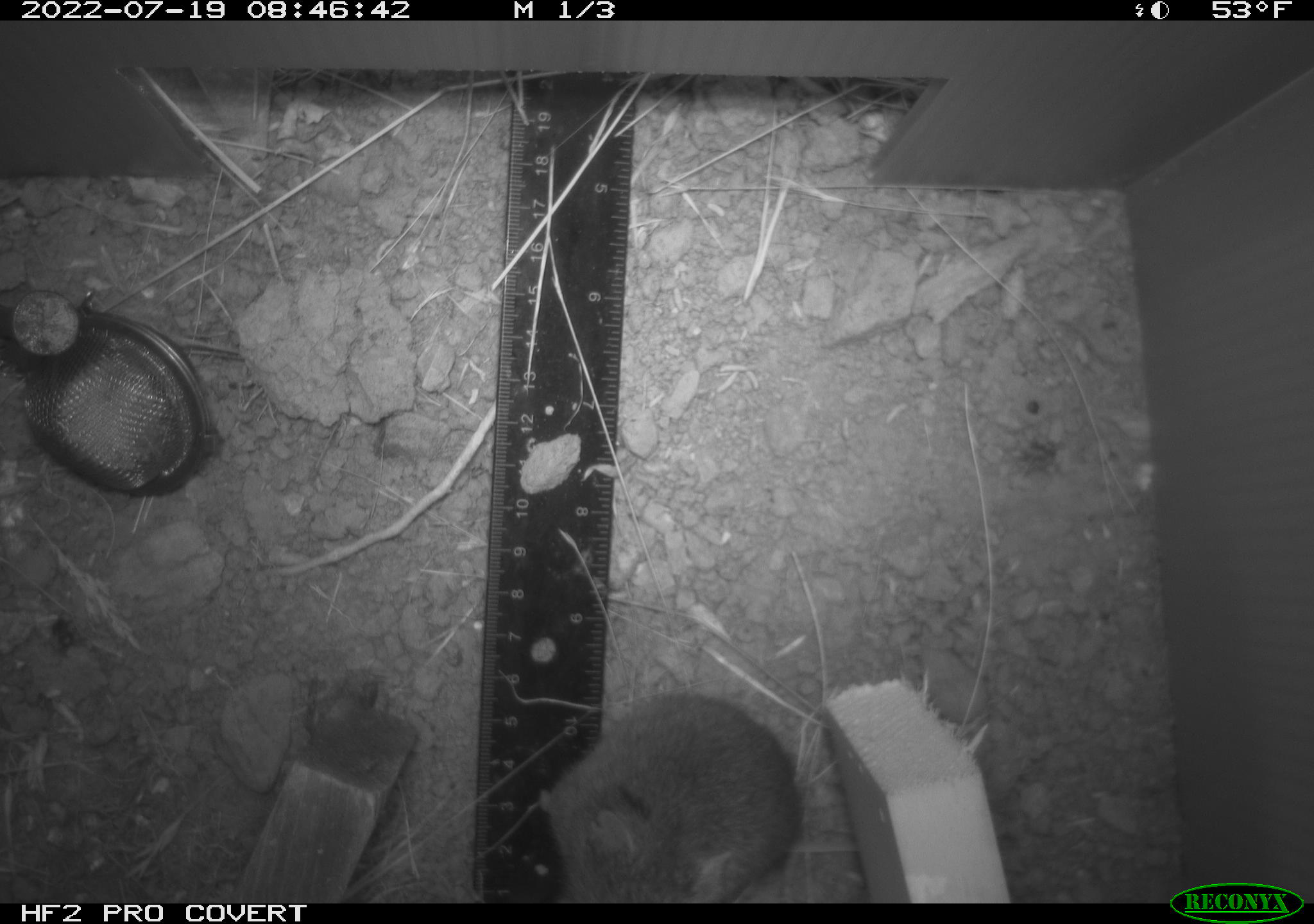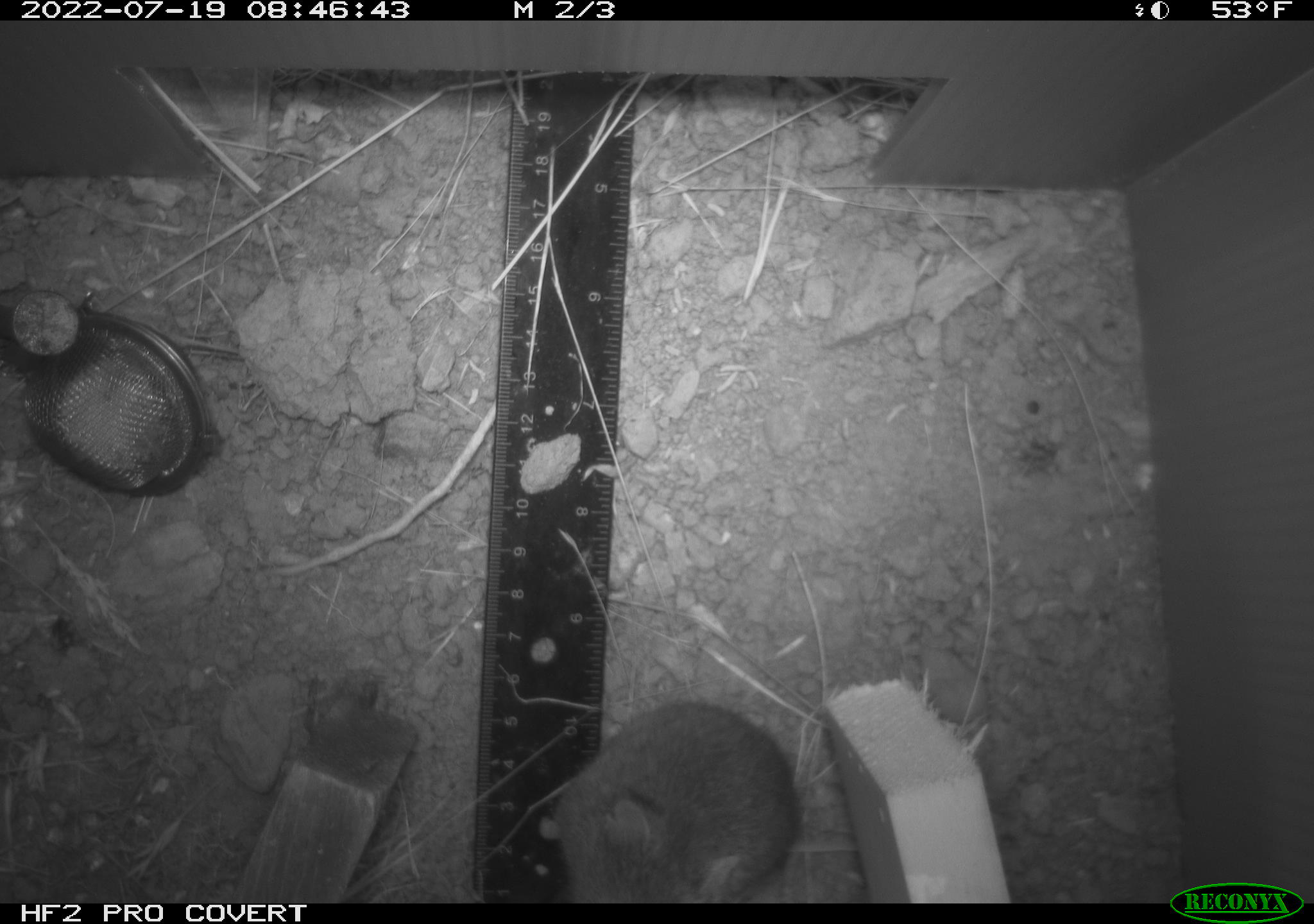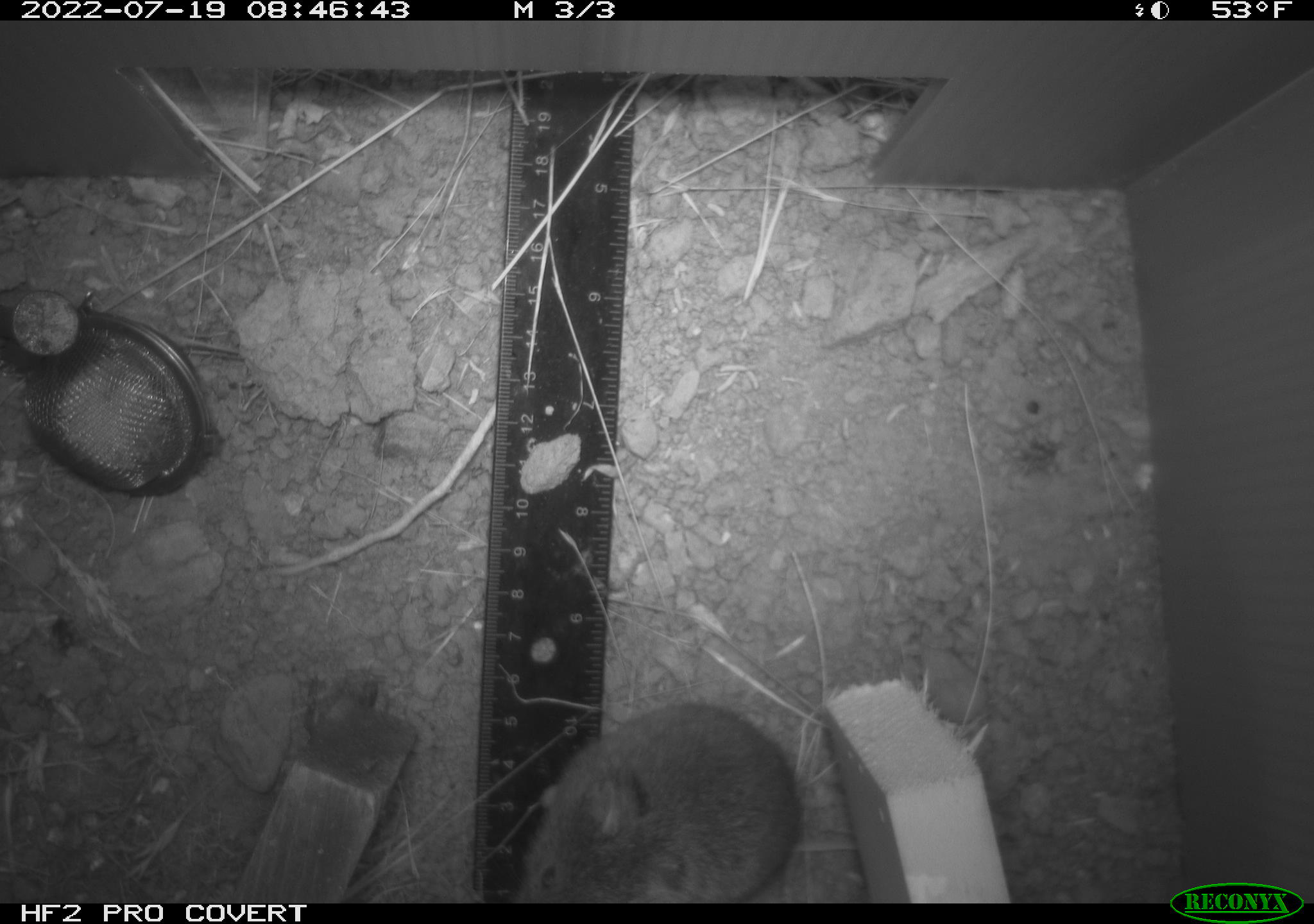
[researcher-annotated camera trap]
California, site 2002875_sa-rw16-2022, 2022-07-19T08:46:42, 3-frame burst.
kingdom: Animalia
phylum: Chordata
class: Mammalia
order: Rodentia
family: Cricetidae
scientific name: Arvicolinae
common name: voles, lemmings, and muskrats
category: arvicolinae subfamily